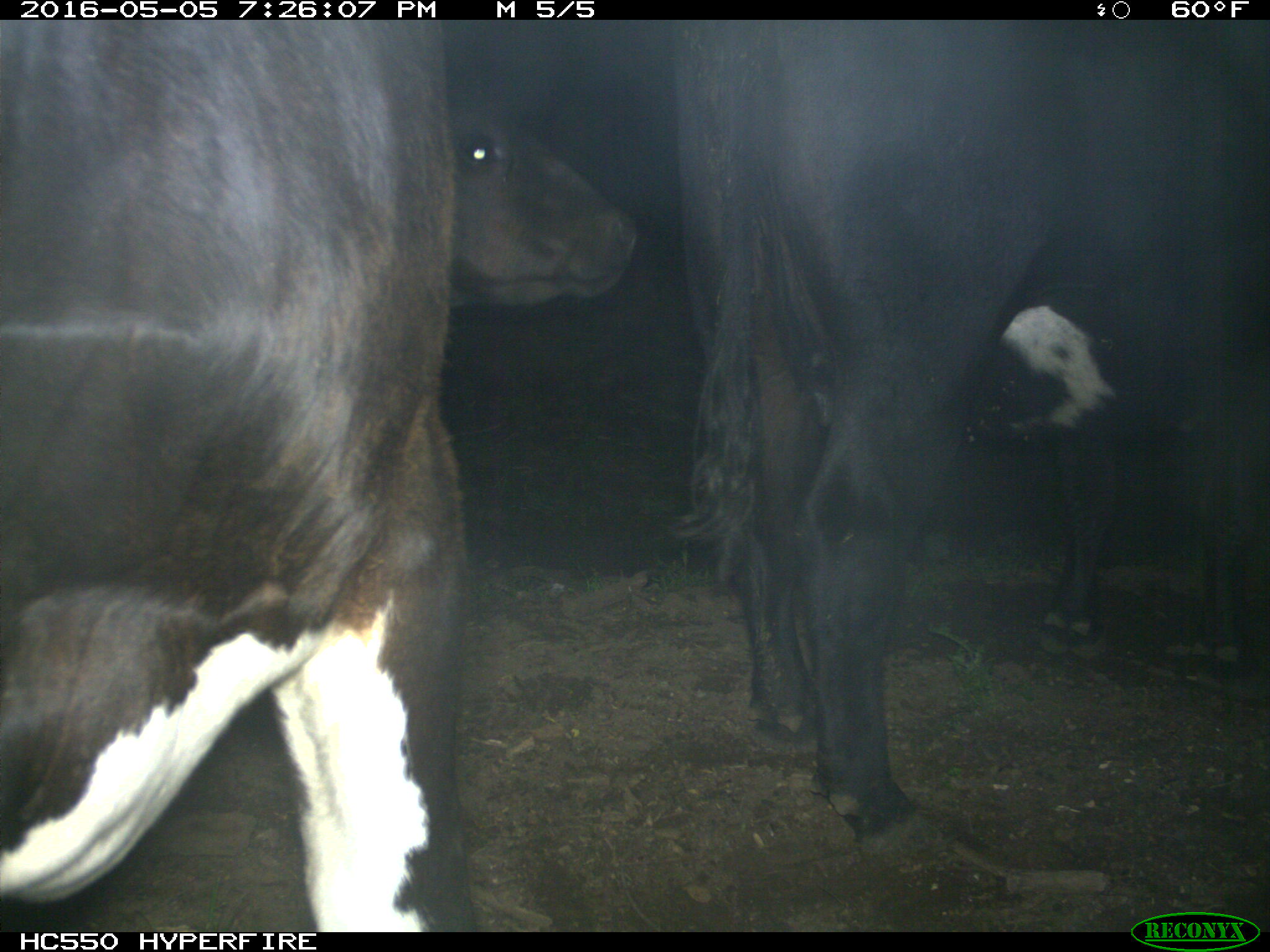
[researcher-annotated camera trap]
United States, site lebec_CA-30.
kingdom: Animalia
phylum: Chordata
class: Mammalia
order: Artiodactyla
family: Bovidae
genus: Bos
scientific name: Bos taurus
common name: domestic cow